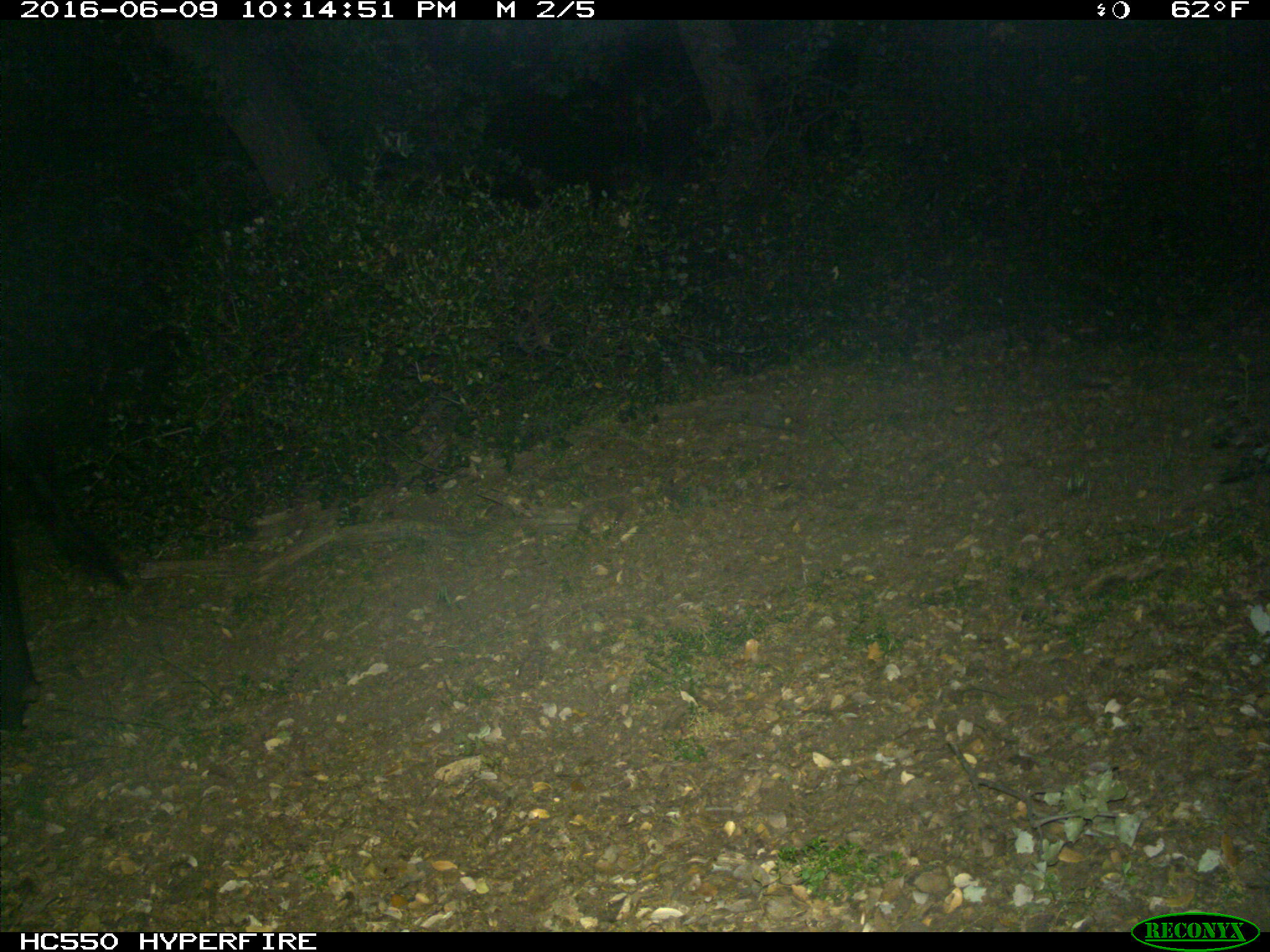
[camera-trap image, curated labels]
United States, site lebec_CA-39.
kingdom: Animalia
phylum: Chordata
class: Mammalia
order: Artiodactyla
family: Bovidae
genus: Bos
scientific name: Bos taurus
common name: domestic cow